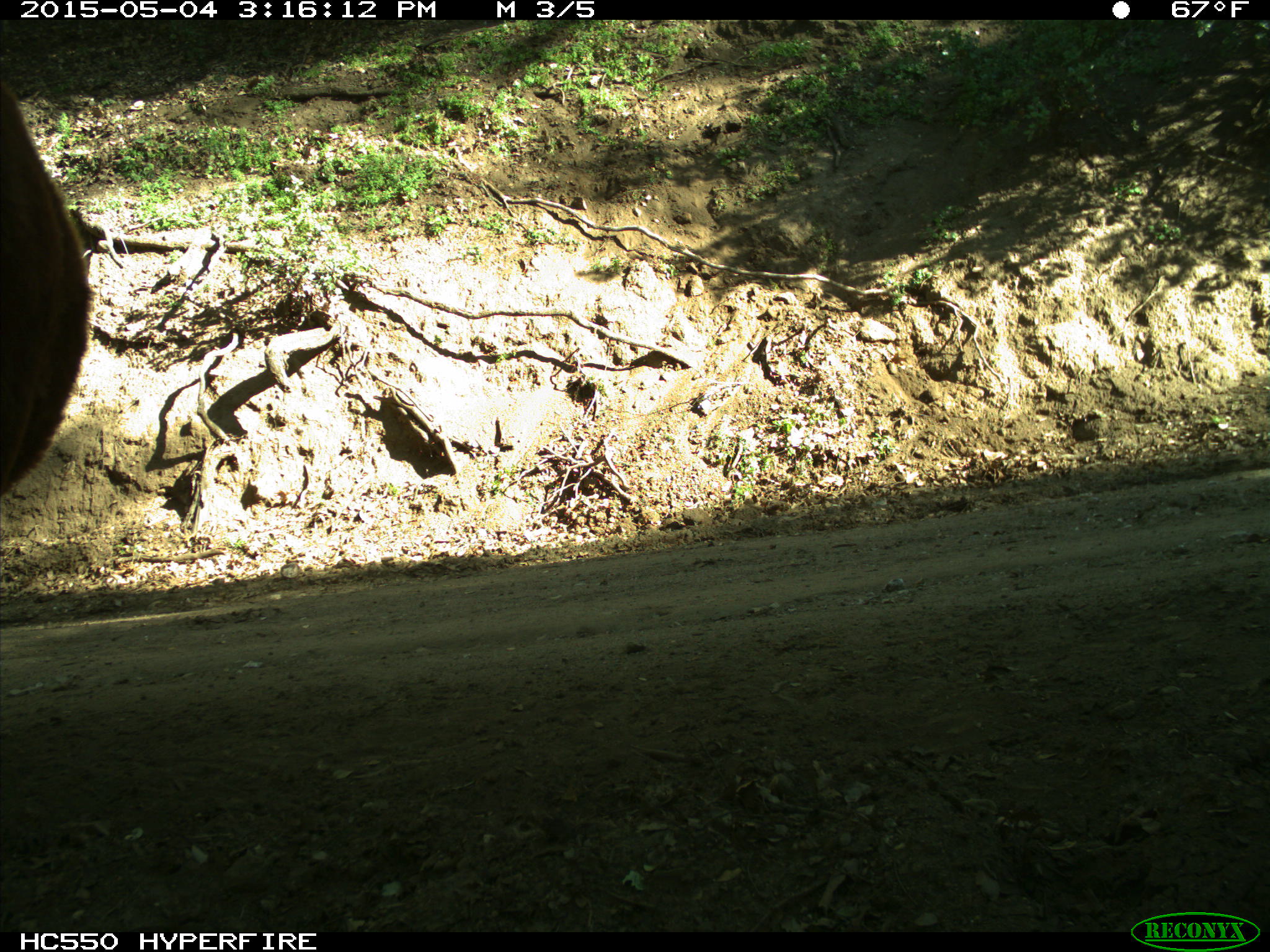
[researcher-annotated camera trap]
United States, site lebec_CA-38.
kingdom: Animalia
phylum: Chordata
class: Mammalia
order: Artiodactyla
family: Bovidae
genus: Bos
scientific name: Bos taurus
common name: domestic cow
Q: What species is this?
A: Bos taurus (domestic cow).